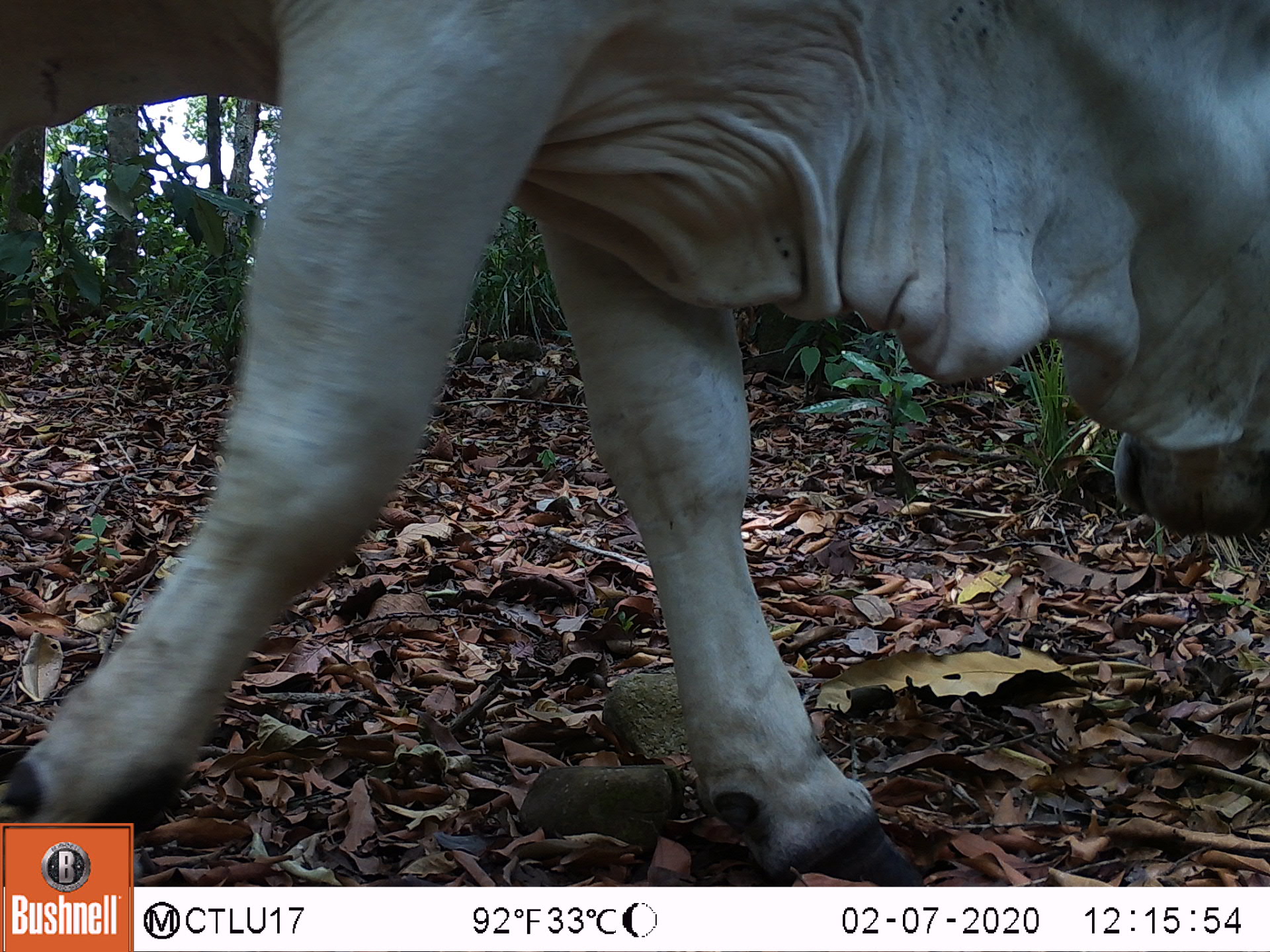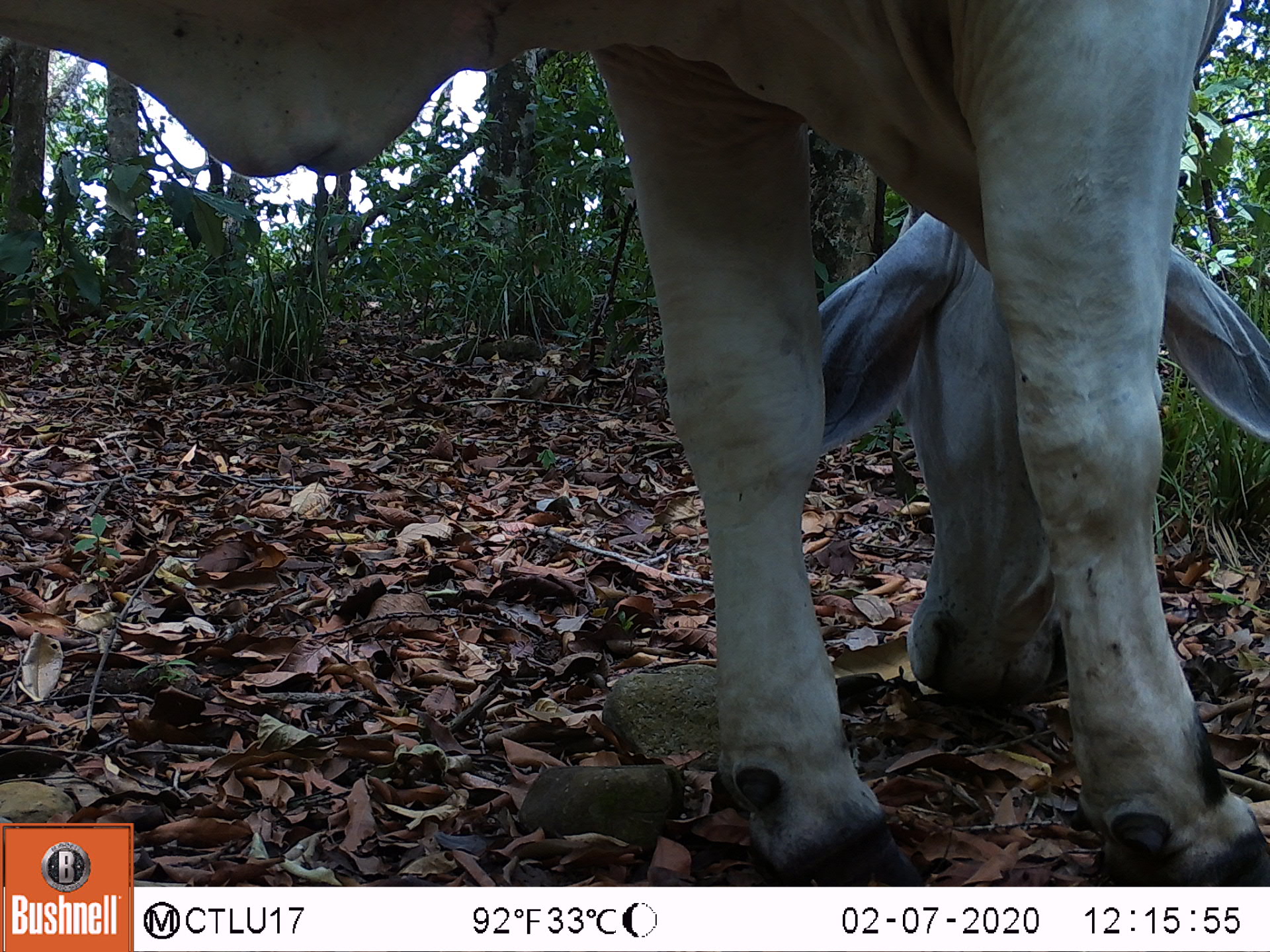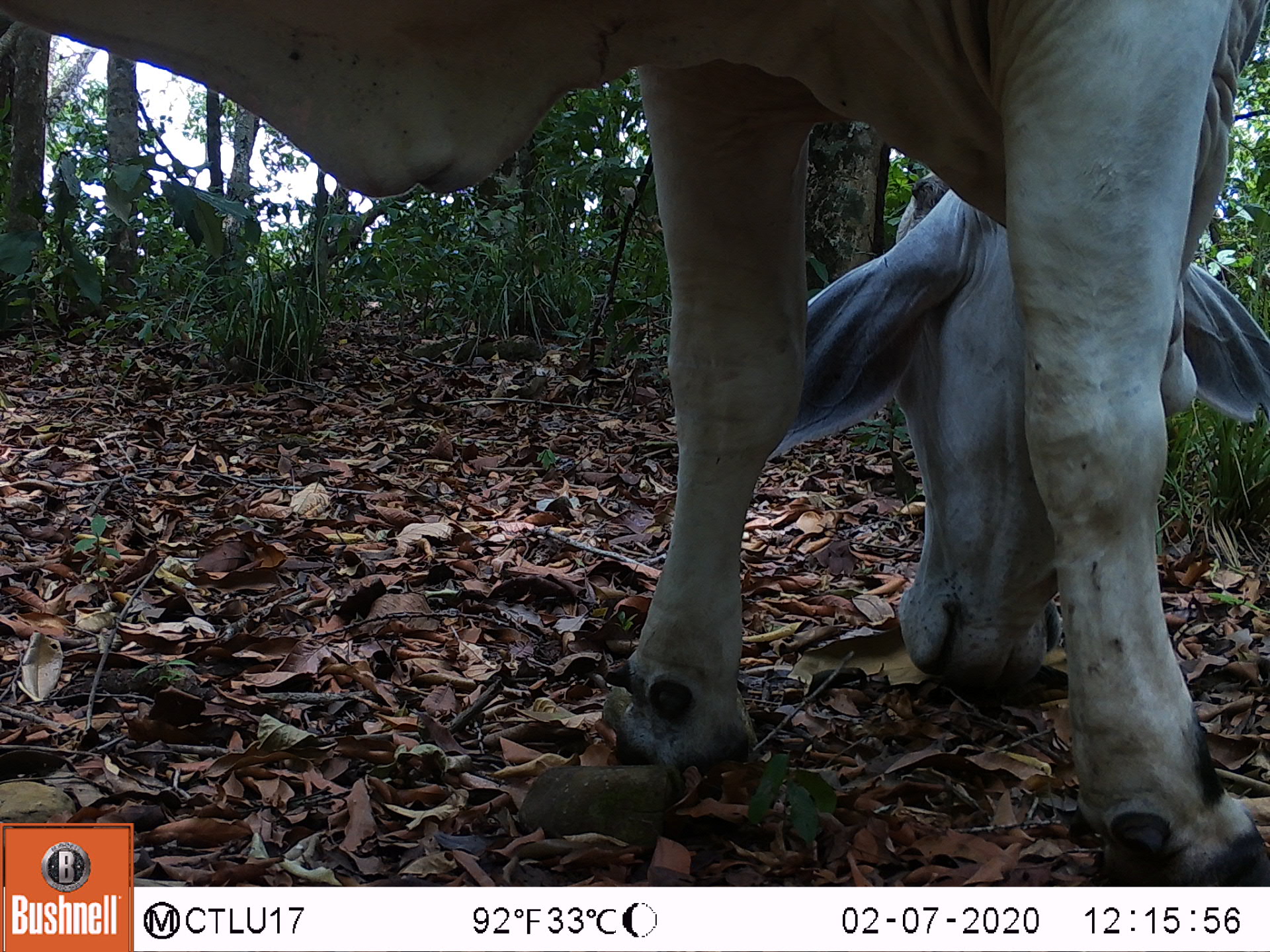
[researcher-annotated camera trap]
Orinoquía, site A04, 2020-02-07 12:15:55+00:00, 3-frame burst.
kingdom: Animalia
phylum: Chordata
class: Mammalia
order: Artiodactyla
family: Bovidae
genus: Bos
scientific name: Bos taurus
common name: cow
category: cattle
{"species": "cattle (cow) (Bos taurus)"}